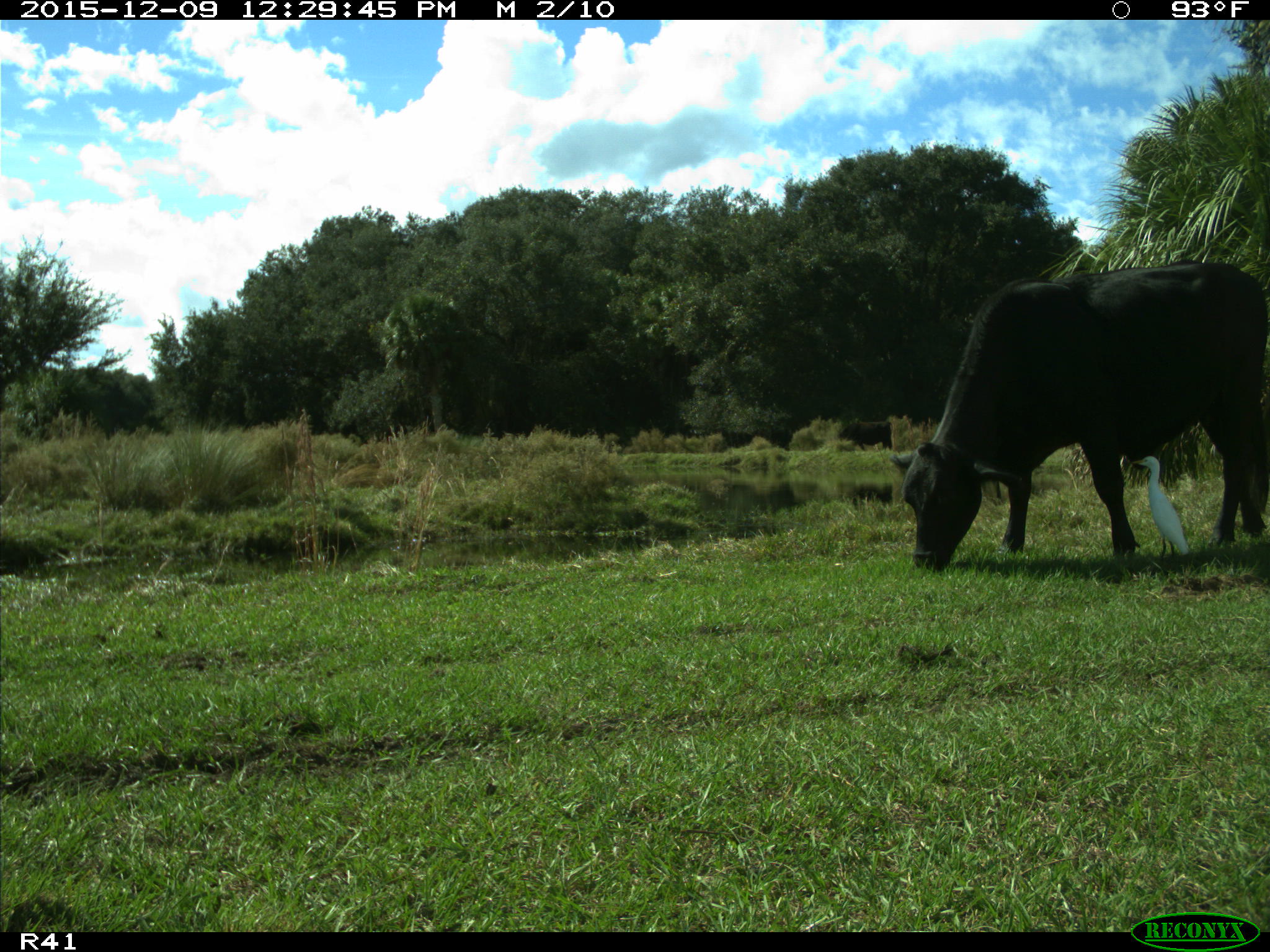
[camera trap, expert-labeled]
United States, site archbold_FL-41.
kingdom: Animalia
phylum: Chordata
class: Mammalia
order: Artiodactyla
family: Bovidae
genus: Bos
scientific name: Bos taurus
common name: domestic cow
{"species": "Bos taurus (domestic cow)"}